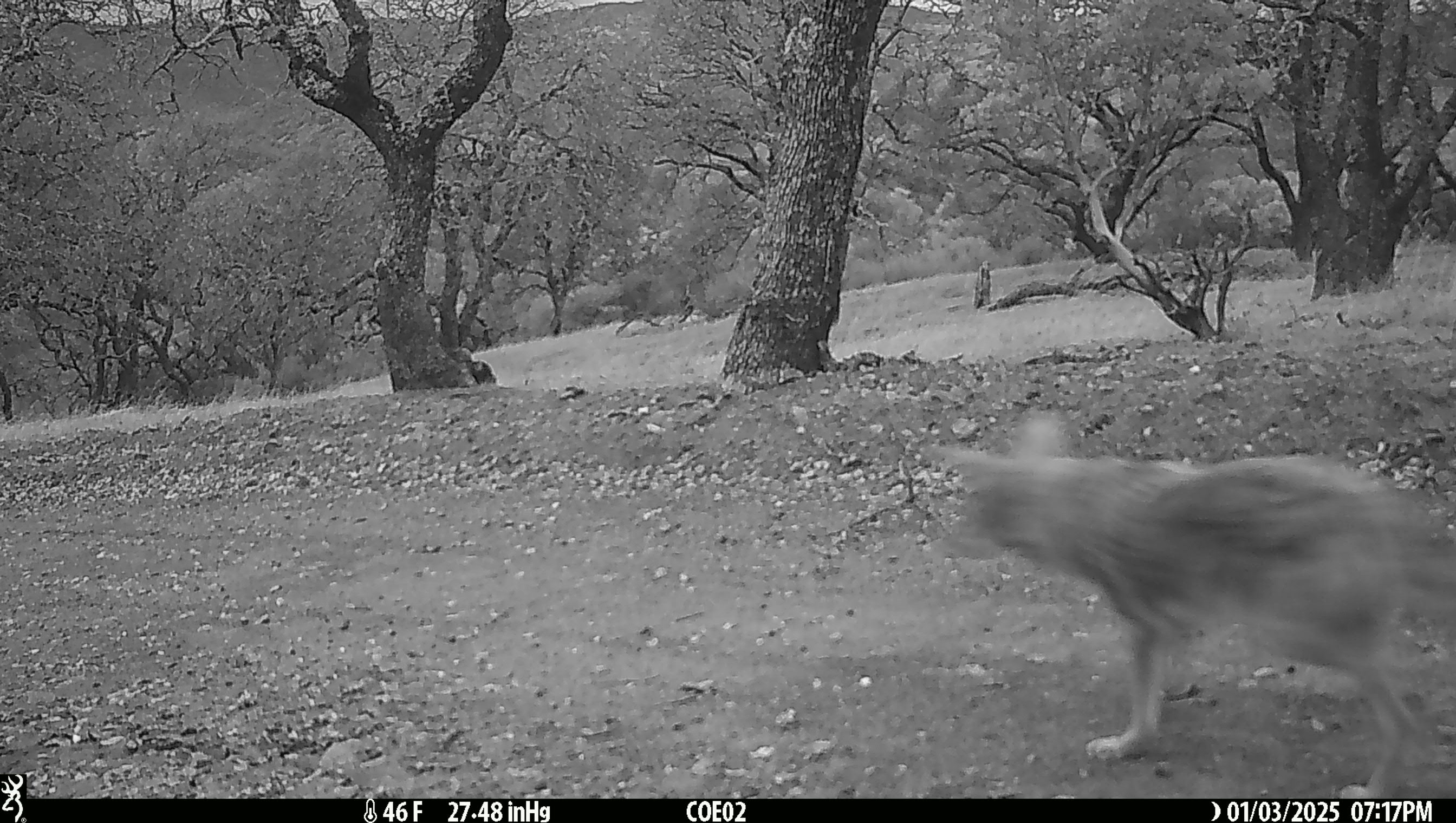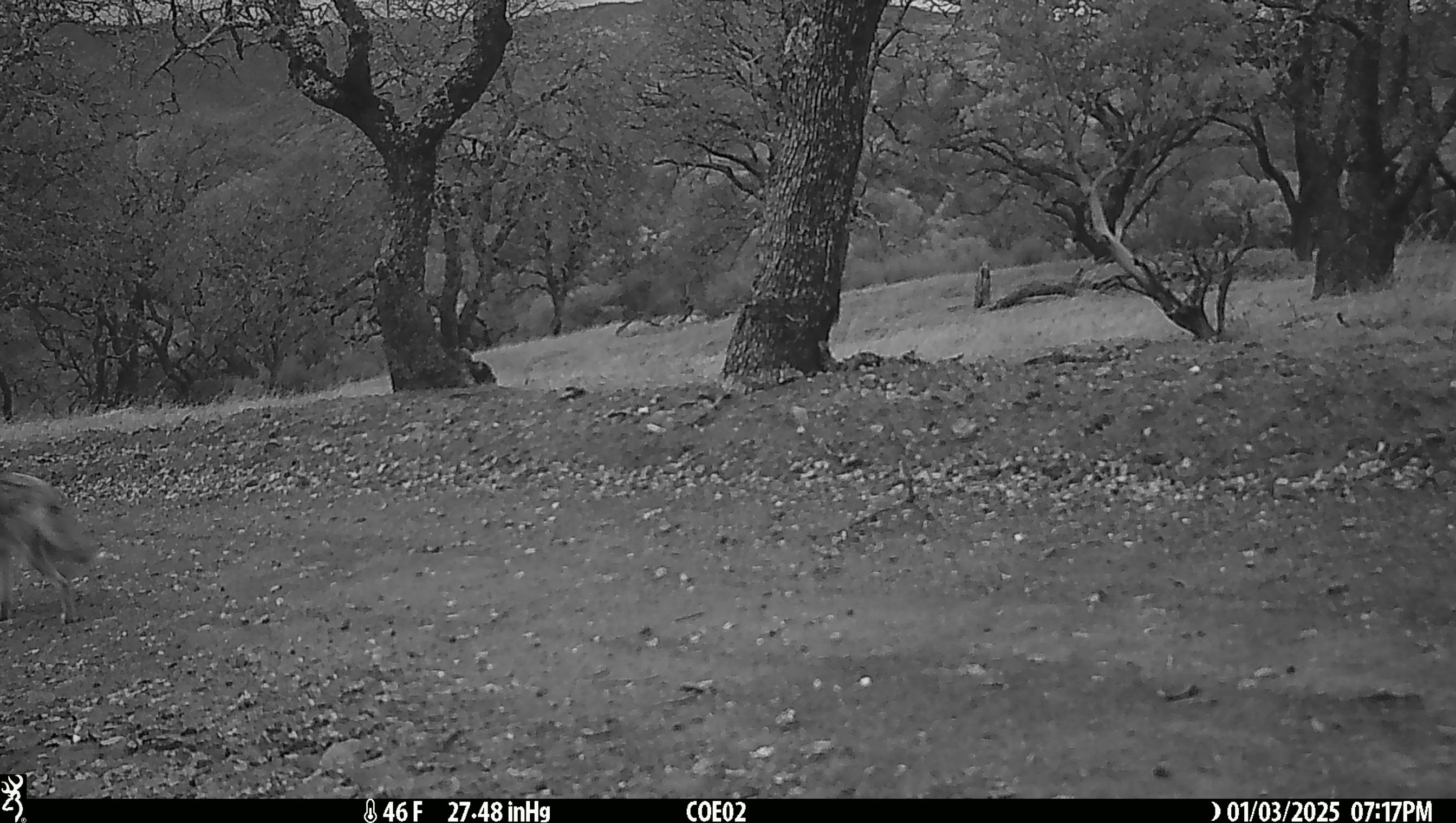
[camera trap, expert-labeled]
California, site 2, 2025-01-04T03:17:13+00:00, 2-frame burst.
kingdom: Animalia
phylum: Chordata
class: Mammalia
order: Carnivora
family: Canidae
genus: Canis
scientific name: Canis latrans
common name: coyote